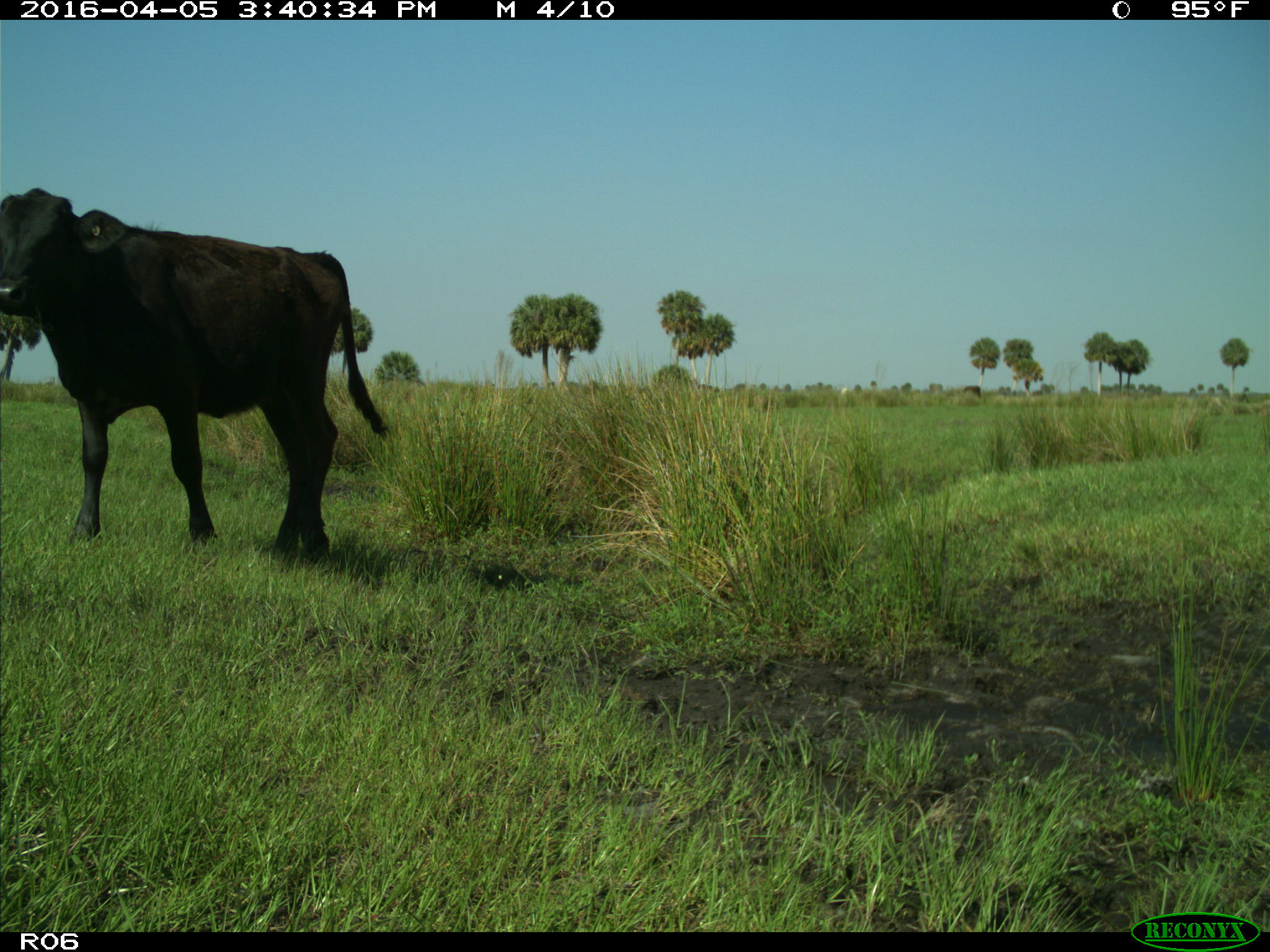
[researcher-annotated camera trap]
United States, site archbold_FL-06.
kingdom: Animalia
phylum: Chordata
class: Mammalia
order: Artiodactyla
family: Bovidae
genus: Bos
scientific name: Bos taurus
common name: domestic cow